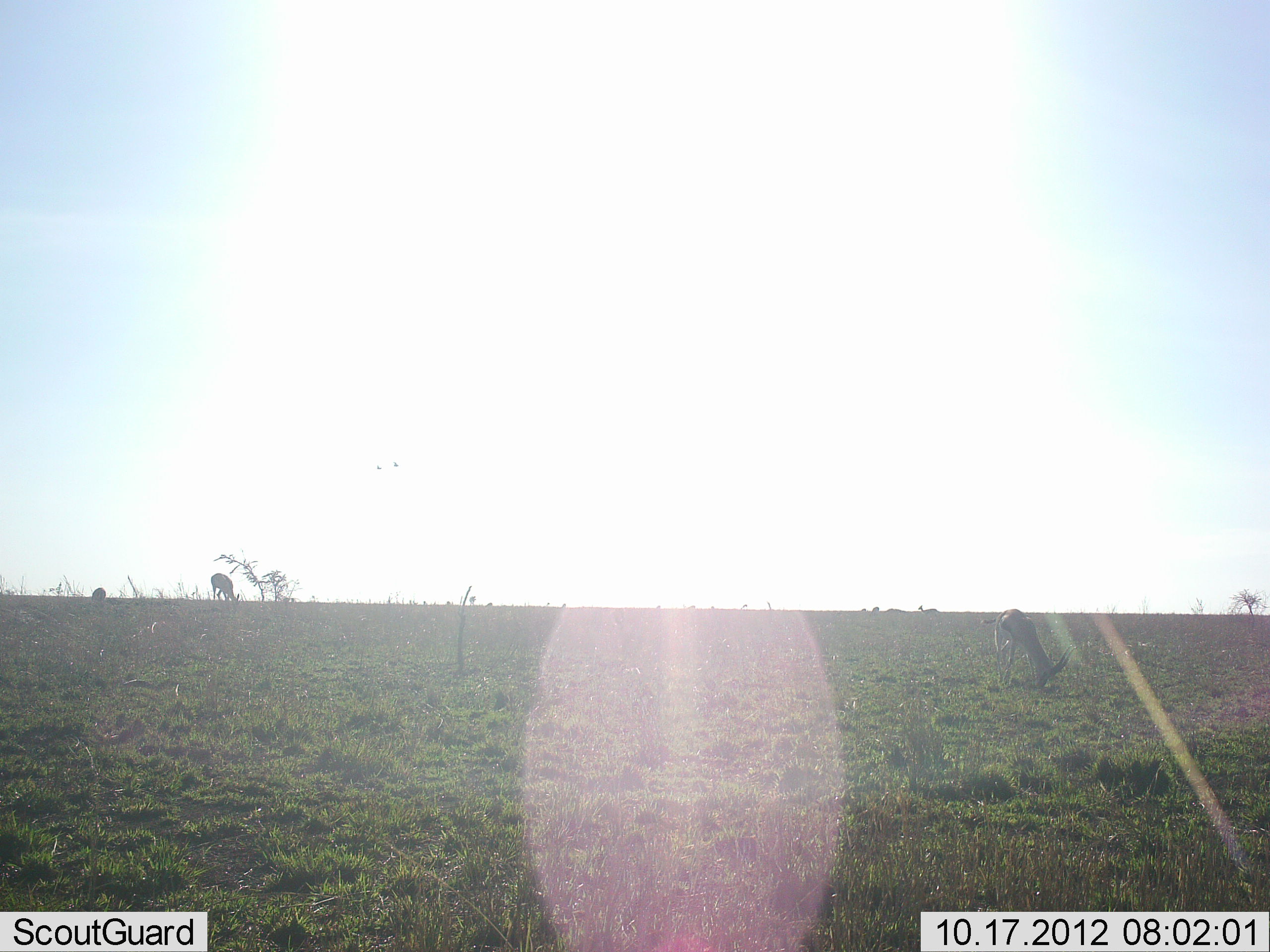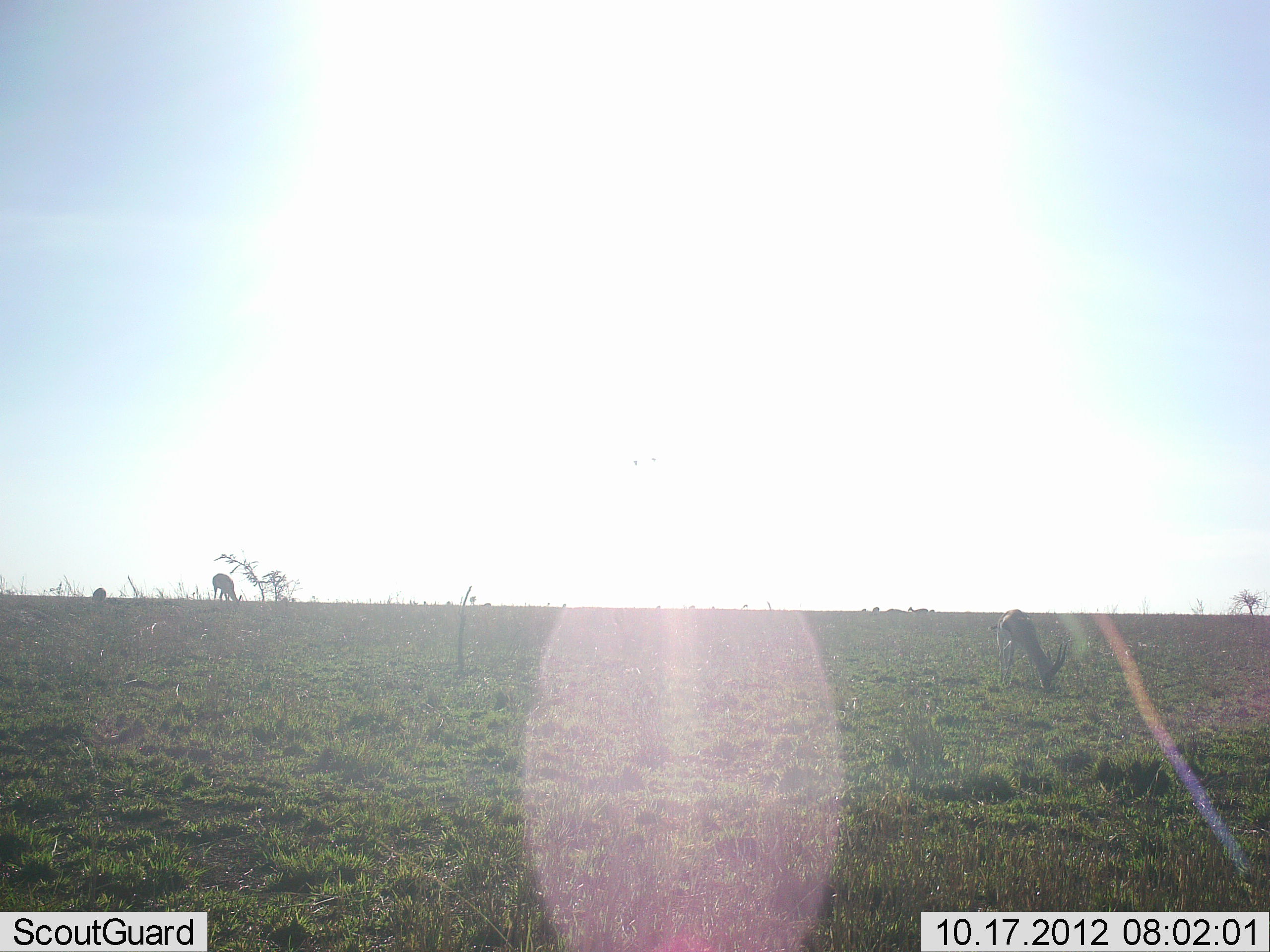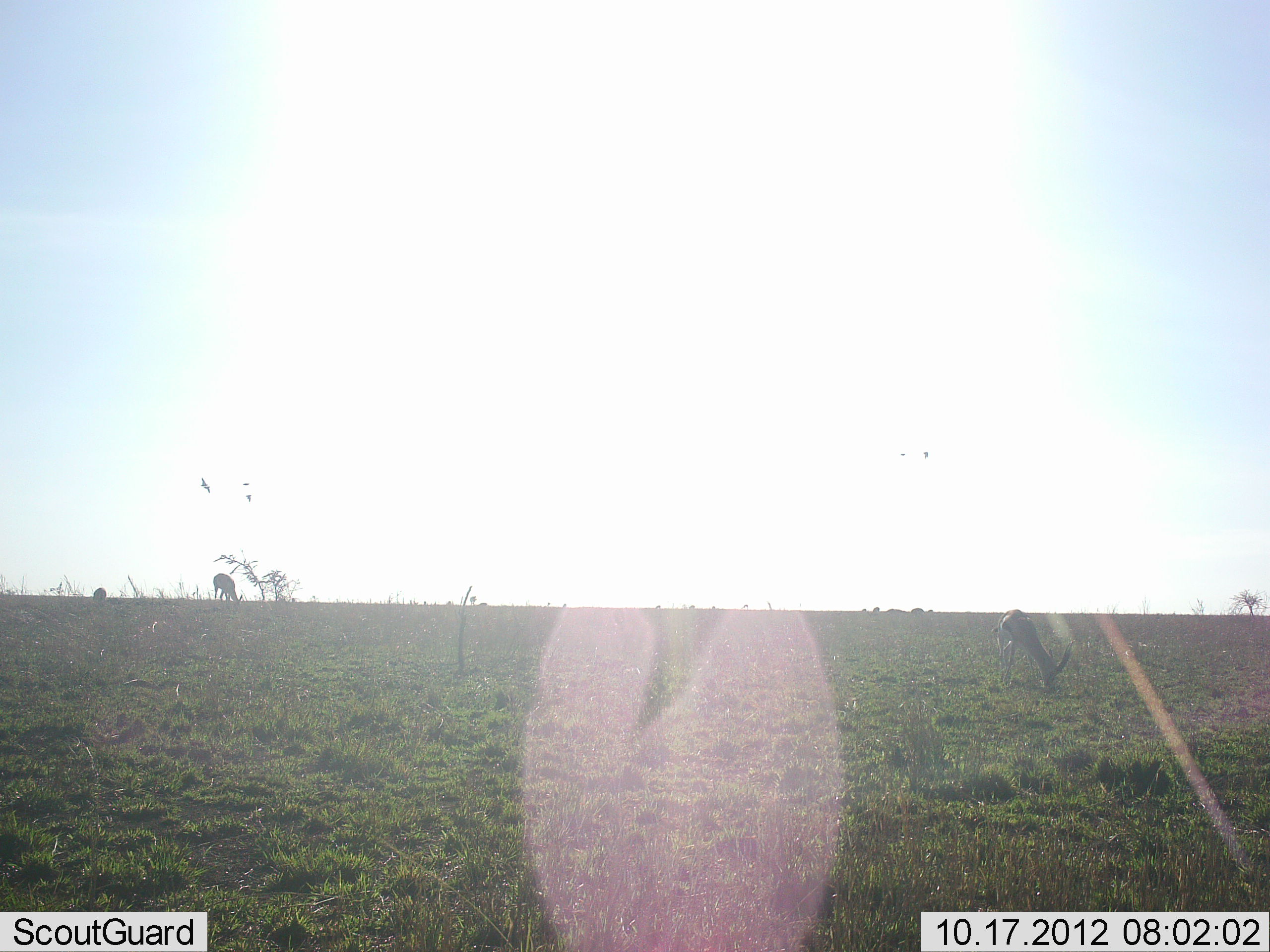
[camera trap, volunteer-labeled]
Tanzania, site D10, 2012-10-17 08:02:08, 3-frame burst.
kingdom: Animalia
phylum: Chordata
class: Mammalia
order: Artiodactyla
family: Bovidae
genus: Eudorcas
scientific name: Eudorcas thomsonii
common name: thomson's gazelle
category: gazellethomsons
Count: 5.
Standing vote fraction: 30%.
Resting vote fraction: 0%.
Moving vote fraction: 0%.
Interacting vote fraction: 0%.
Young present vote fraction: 0%.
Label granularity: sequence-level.